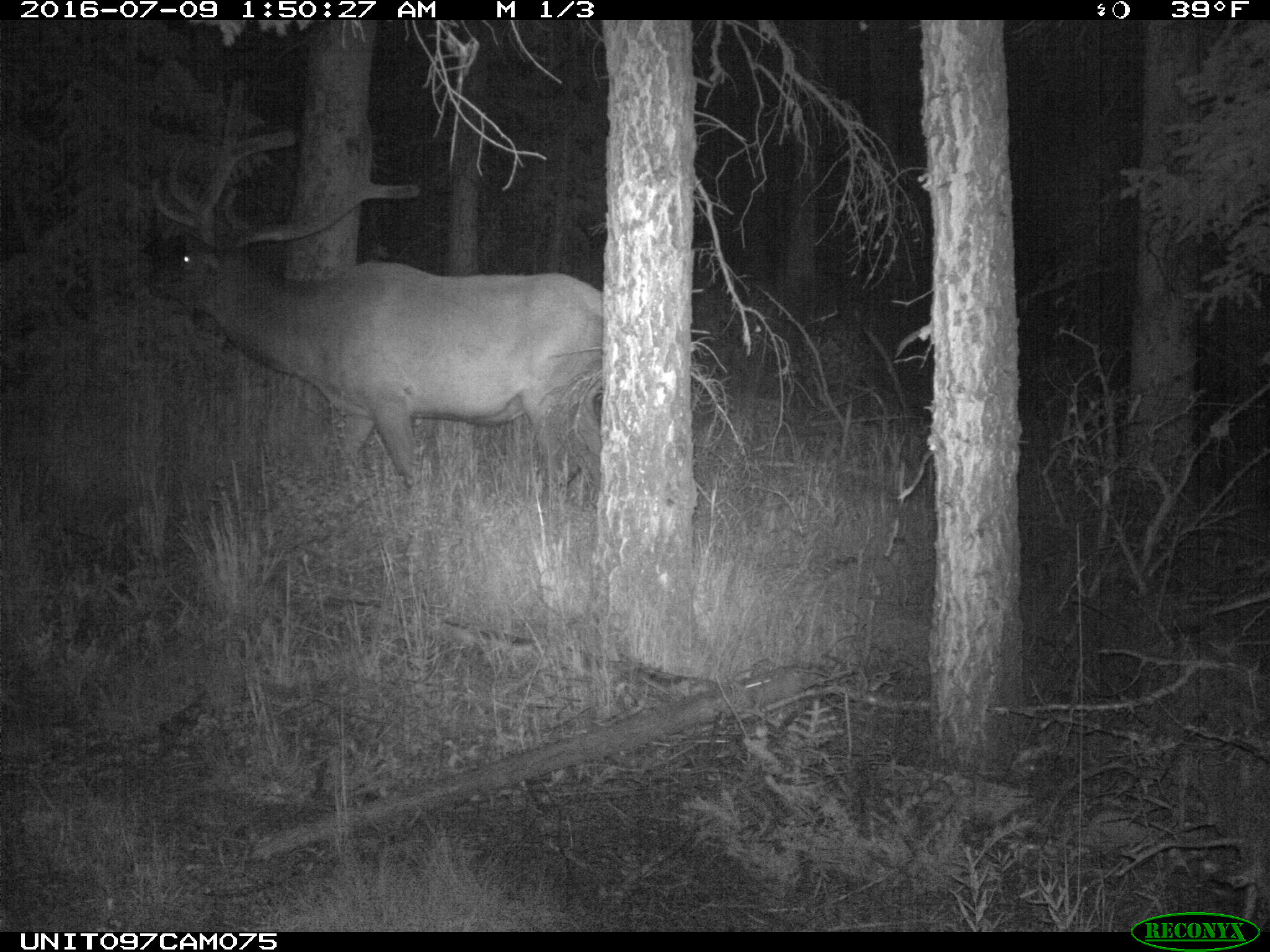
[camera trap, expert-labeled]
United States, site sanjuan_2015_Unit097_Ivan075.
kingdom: Animalia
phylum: Chordata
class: Mammalia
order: Artiodactyla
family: Cervidae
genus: Cervus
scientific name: Cervus elaphus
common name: red deer